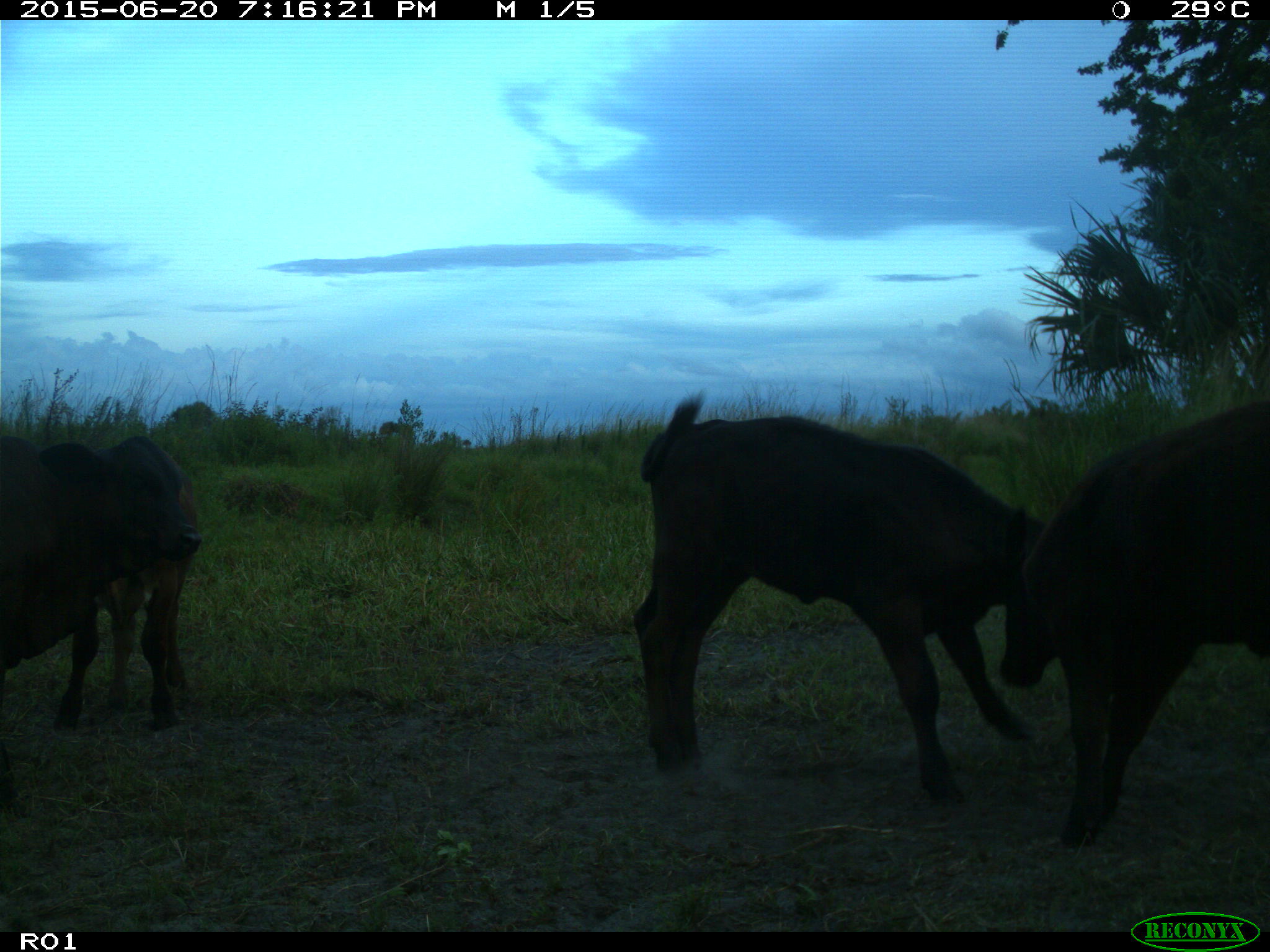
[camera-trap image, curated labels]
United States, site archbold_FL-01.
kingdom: Animalia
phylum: Chordata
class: Mammalia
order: Artiodactyla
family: Bovidae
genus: Bos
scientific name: Bos taurus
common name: domestic cow